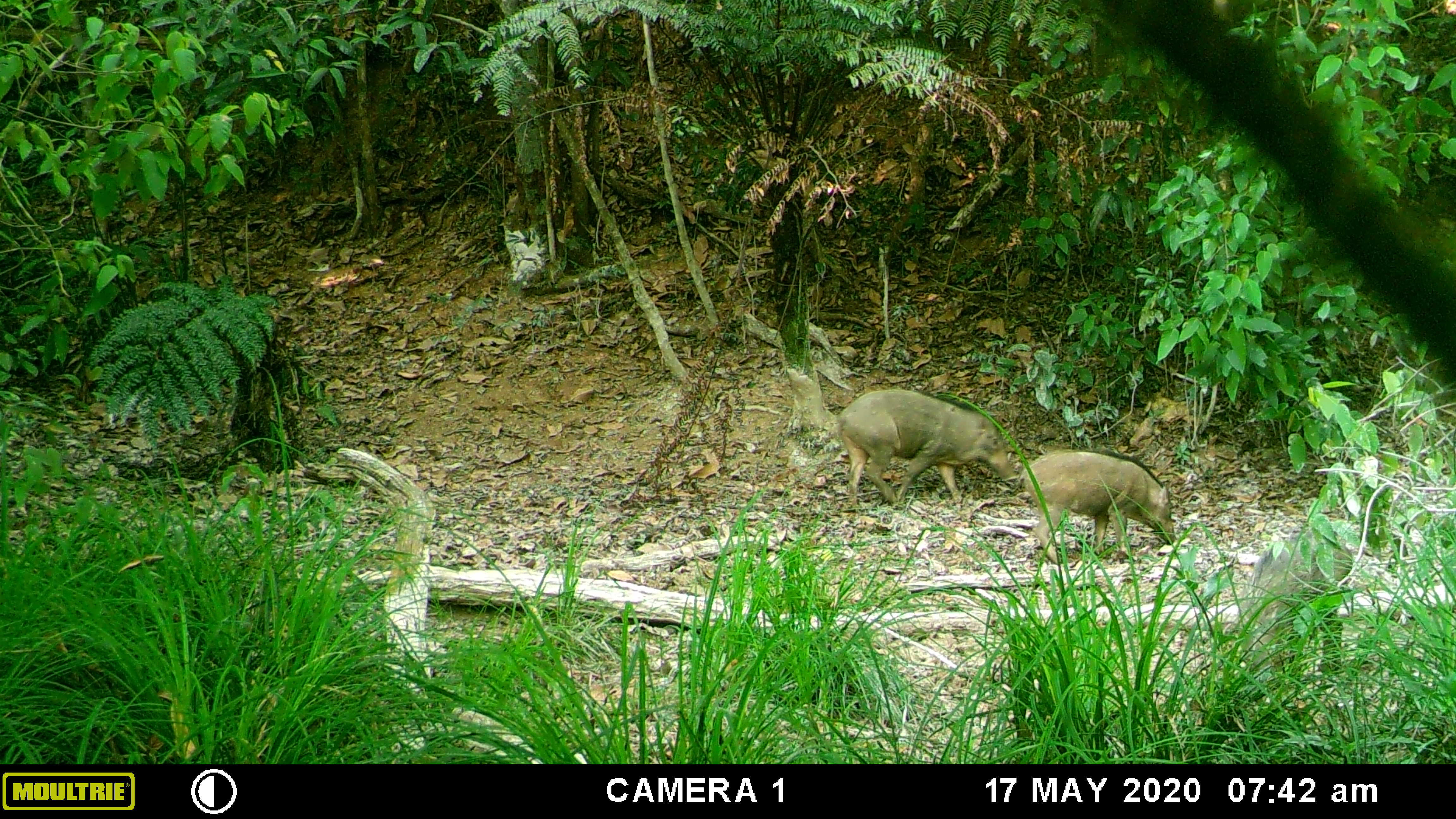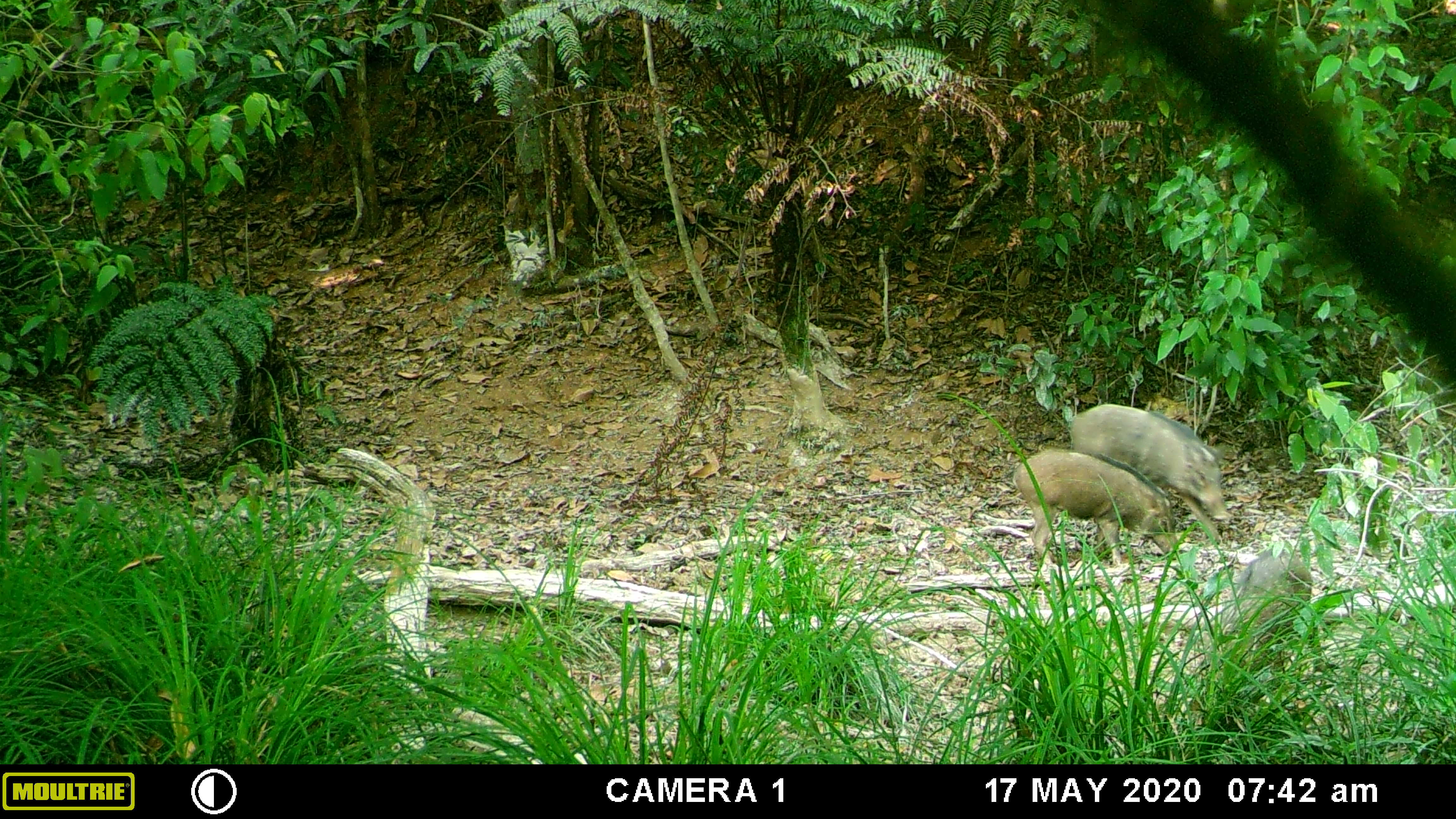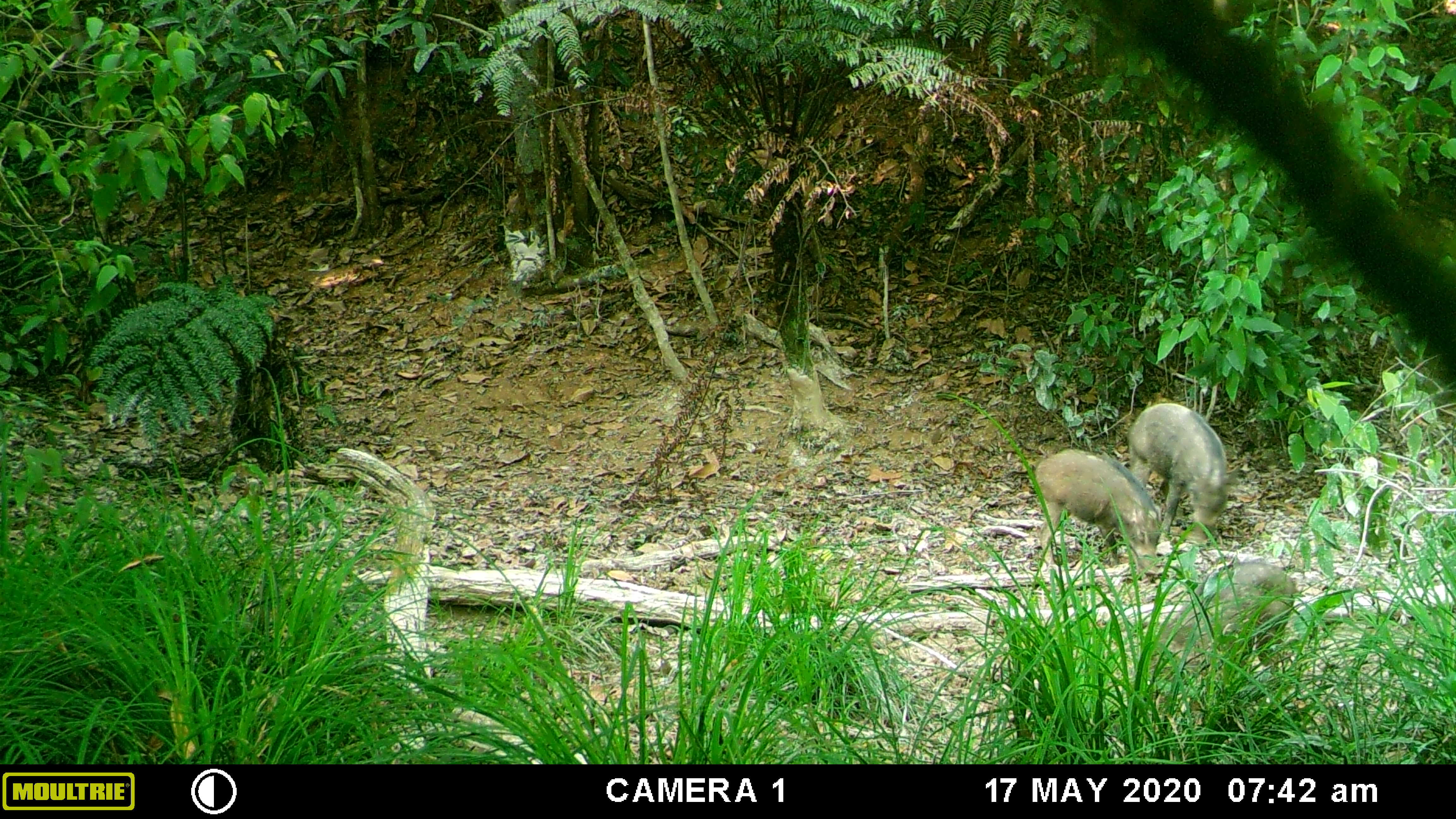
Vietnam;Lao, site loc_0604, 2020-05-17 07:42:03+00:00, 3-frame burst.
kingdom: Animalia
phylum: Chordata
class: Mammalia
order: Artiodactyla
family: Suidae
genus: Sus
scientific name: Sus scrofa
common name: eurasian wild pig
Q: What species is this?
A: Eurasian wild pig (Sus scrofa).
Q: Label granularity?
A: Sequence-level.